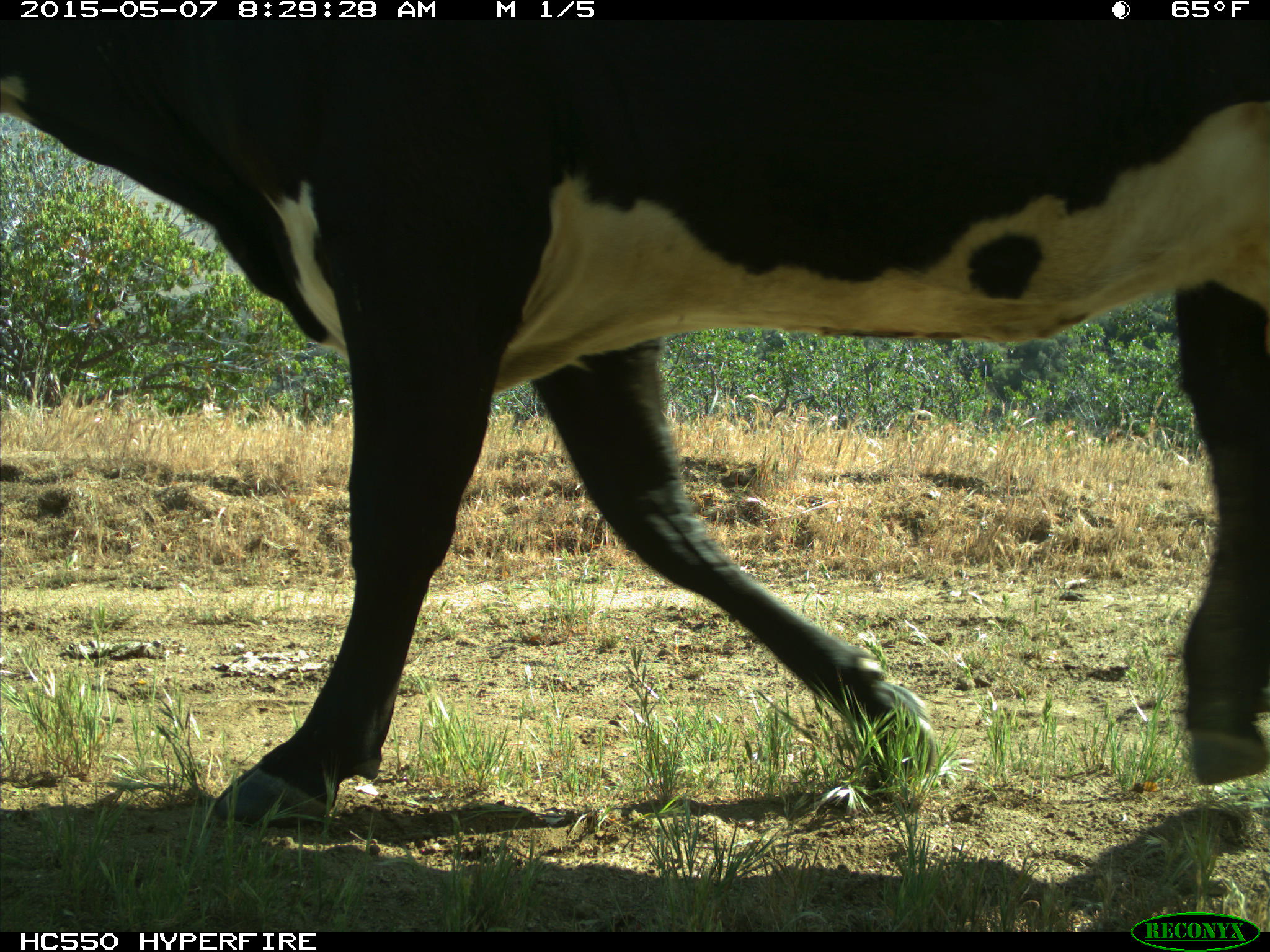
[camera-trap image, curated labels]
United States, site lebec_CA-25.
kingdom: Animalia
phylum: Chordata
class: Mammalia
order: Artiodactyla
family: Bovidae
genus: Bos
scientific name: Bos taurus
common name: domestic cow